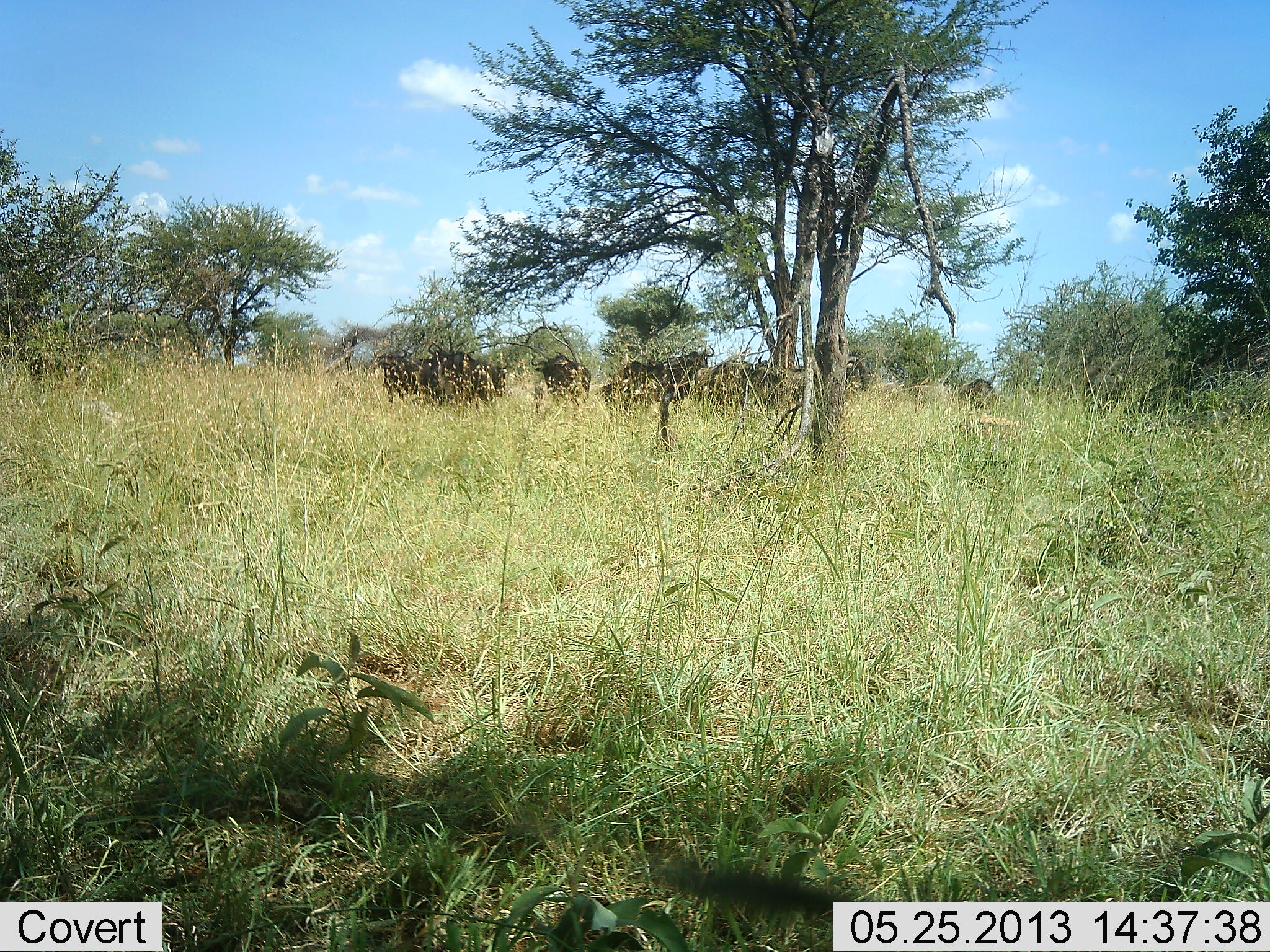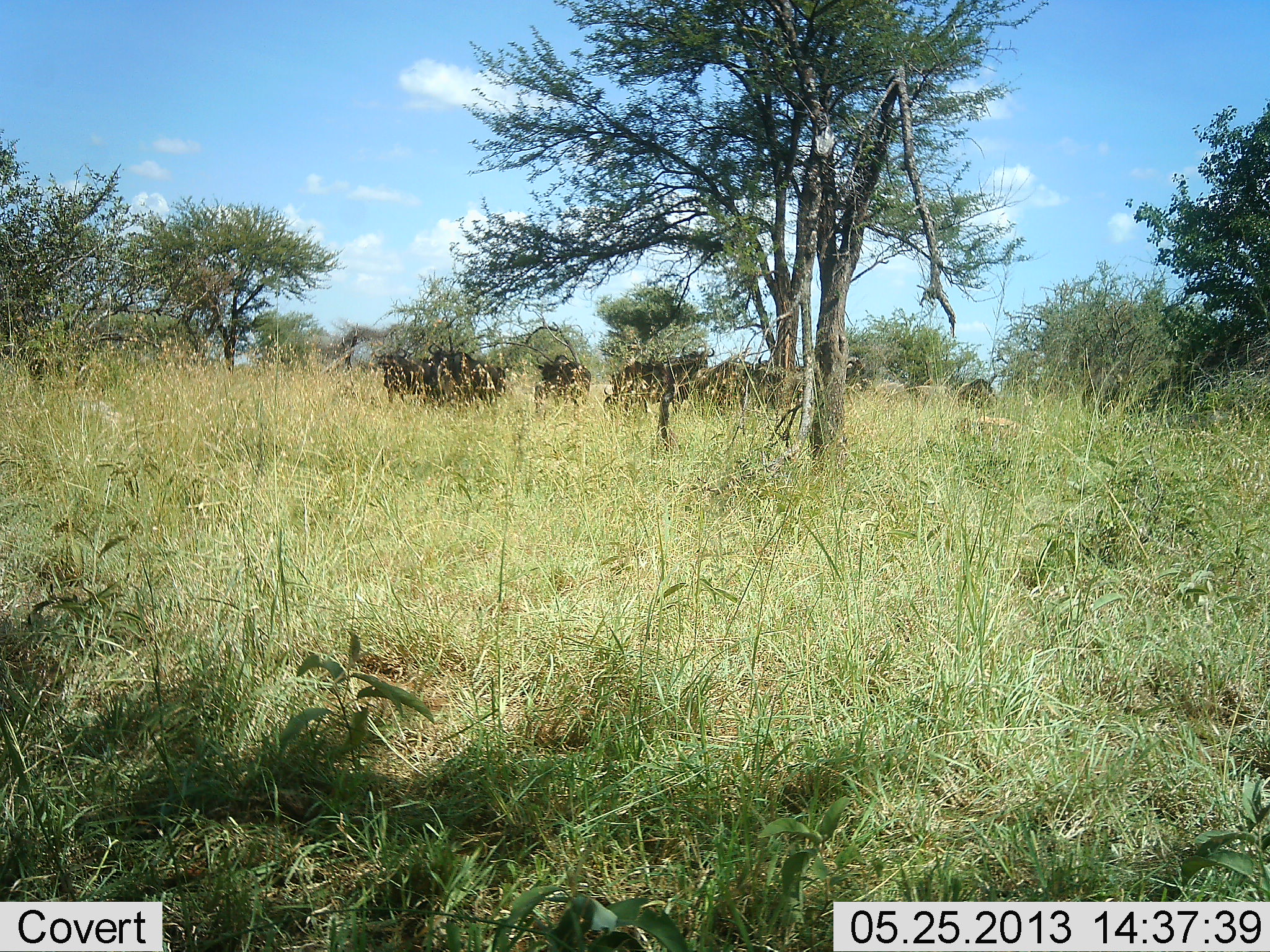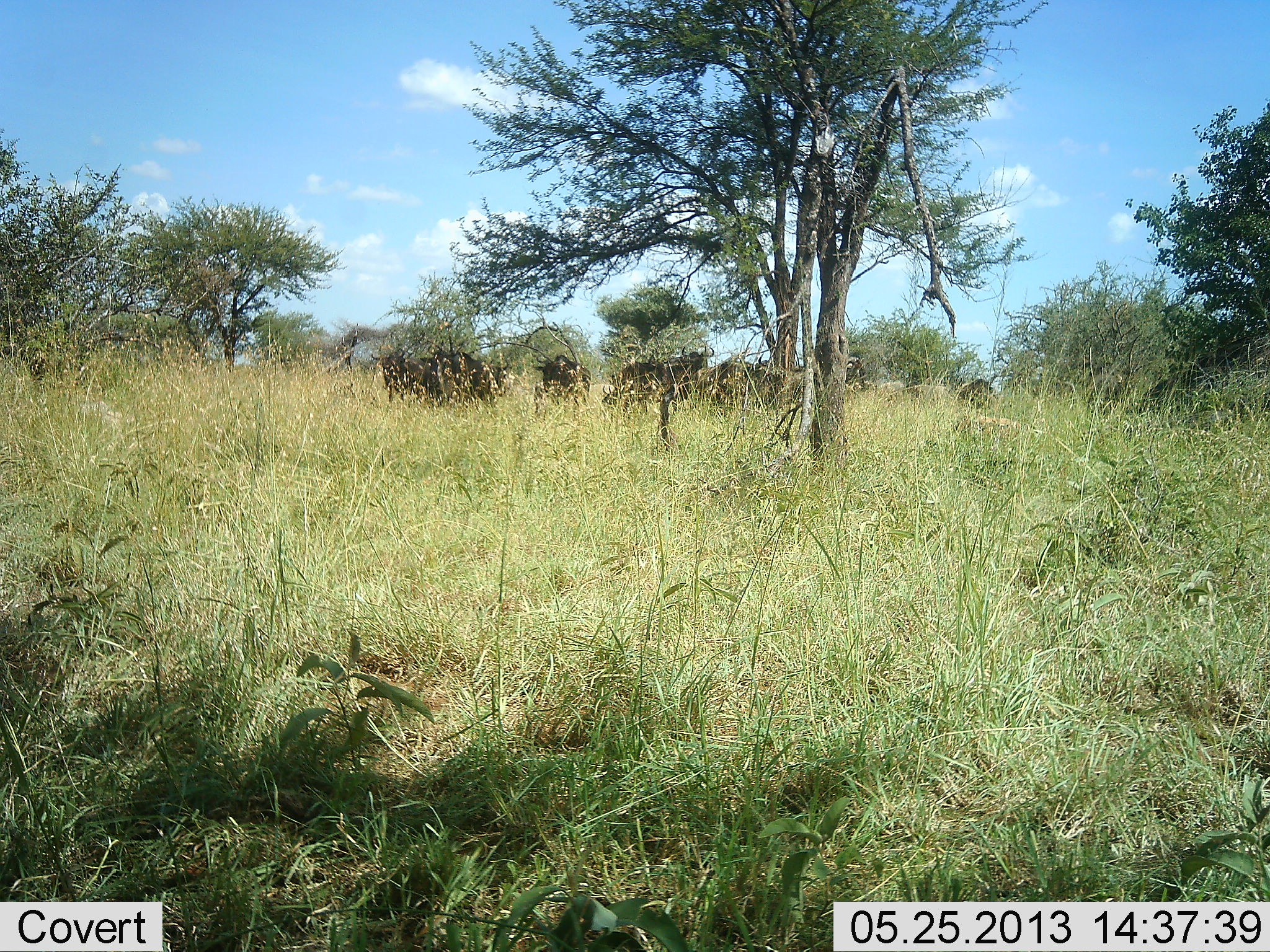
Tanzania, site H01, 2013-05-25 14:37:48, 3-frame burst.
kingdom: Animalia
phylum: Chordata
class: Mammalia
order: Artiodactyla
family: Bovidae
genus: Connochaetes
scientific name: Connochaetes taurinus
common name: blue wildebeest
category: wildebeest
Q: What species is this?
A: Wildebeest (blue wildebeest) (Connochaetes taurinus).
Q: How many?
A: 8.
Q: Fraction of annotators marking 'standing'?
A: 90%.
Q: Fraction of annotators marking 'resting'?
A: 10%.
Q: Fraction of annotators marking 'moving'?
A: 0%.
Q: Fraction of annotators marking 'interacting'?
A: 10%.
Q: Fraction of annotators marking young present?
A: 0%.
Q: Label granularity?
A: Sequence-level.